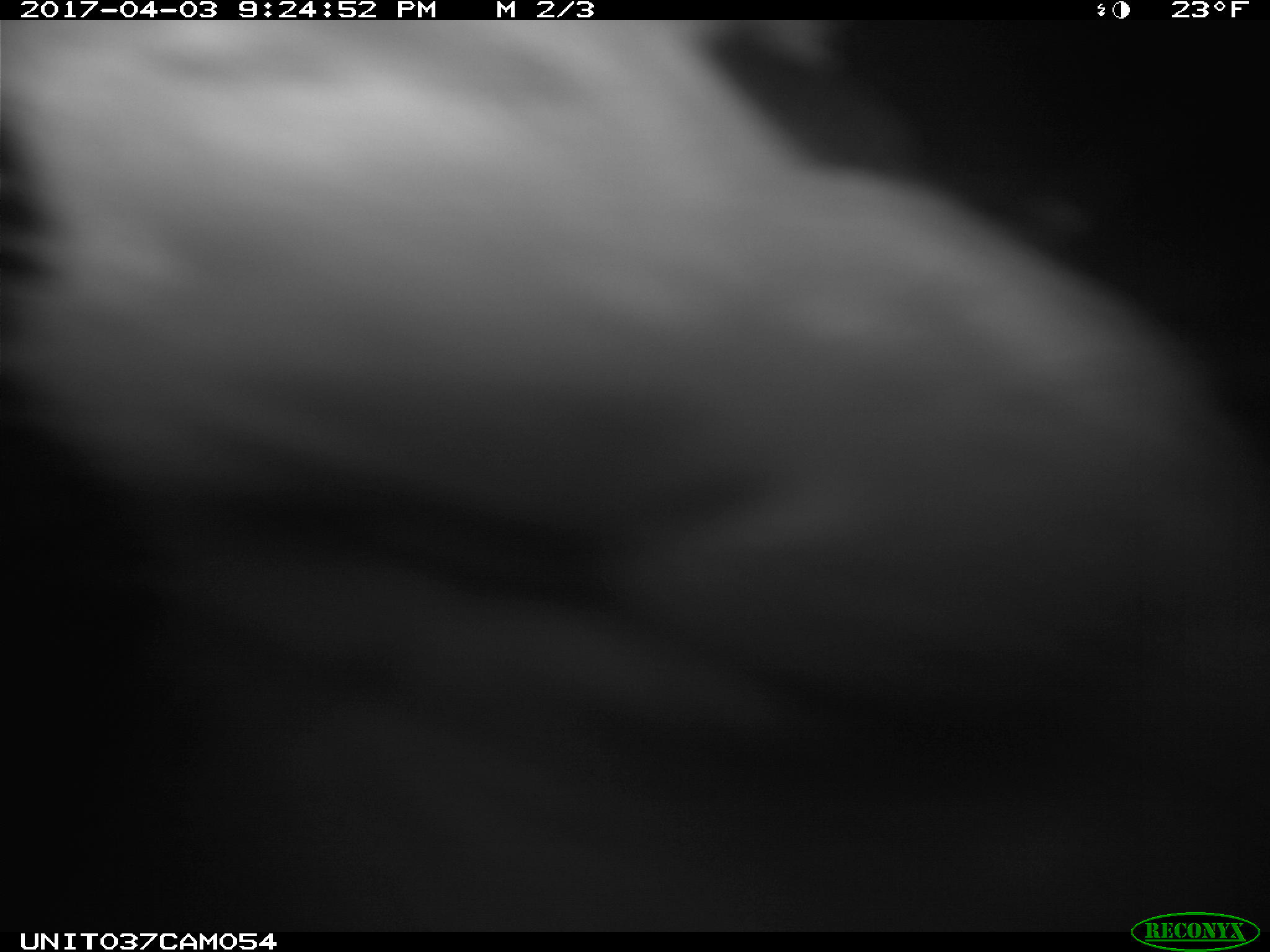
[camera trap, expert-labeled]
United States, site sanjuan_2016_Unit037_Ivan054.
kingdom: Animalia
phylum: Chordata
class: Mammalia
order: Lagomorpha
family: Leporidae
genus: Lepus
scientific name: Lepus americanus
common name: snowshoe hare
Lepus americanus (snowshoe hare).